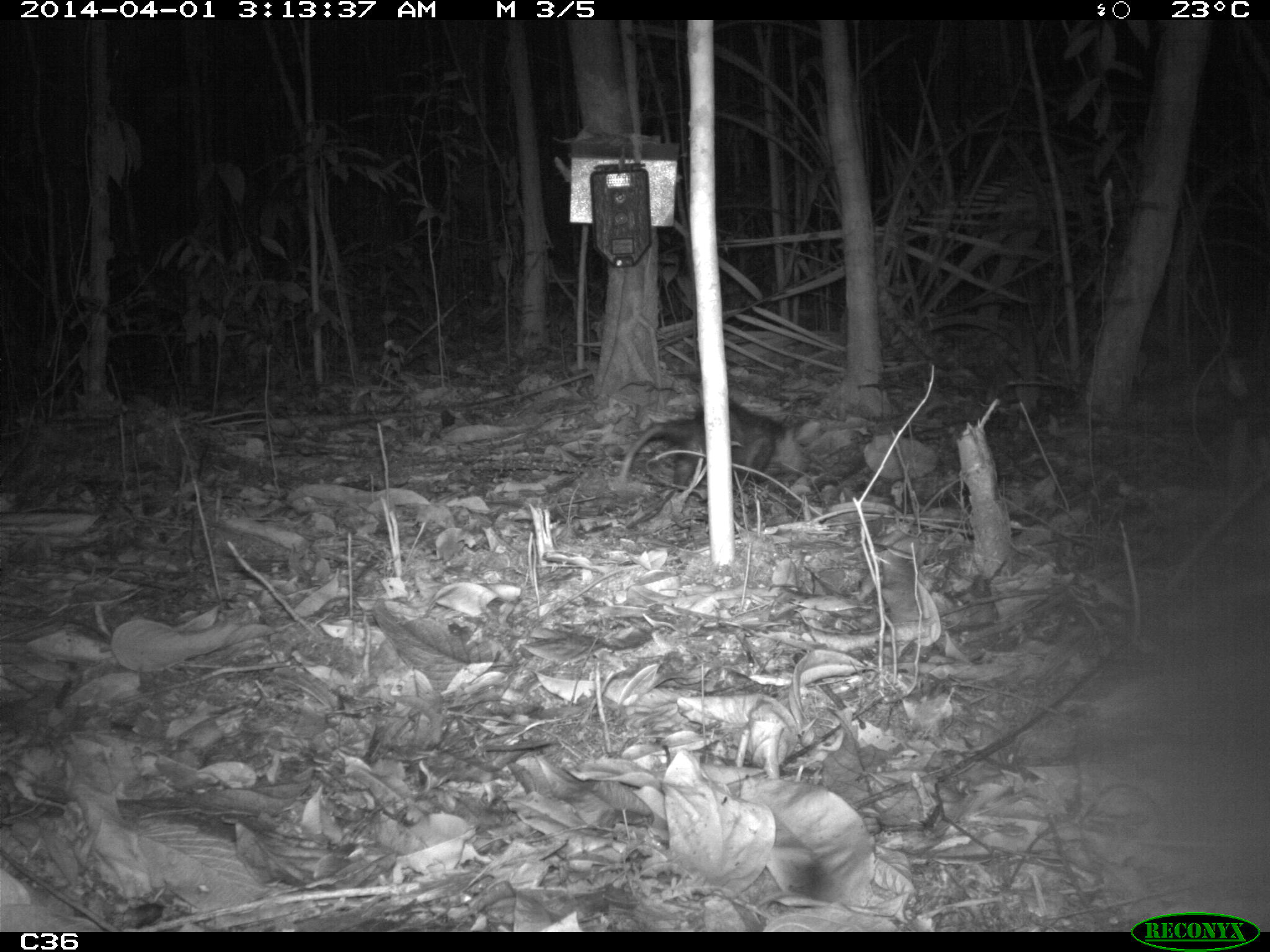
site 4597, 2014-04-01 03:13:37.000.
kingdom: Animalia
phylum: Chordata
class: Mammalia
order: Didelphimorphia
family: Didelphidae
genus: Didelphis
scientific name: Didelphis imperfecta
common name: guianan white-eared opossum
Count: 1.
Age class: adult.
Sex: female.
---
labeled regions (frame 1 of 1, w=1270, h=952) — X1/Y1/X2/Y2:
didelphis imperfecta: 616/399/787/493